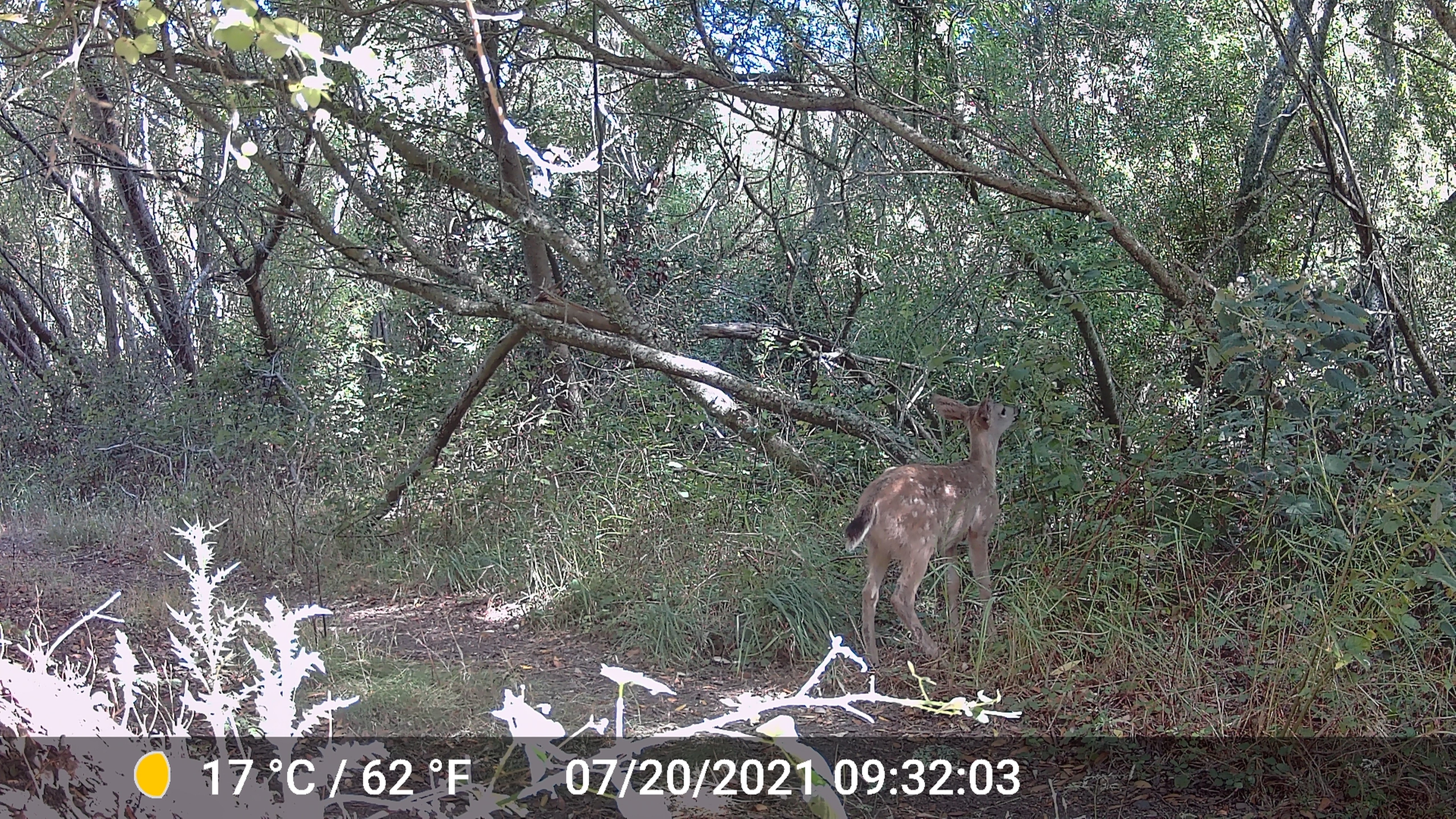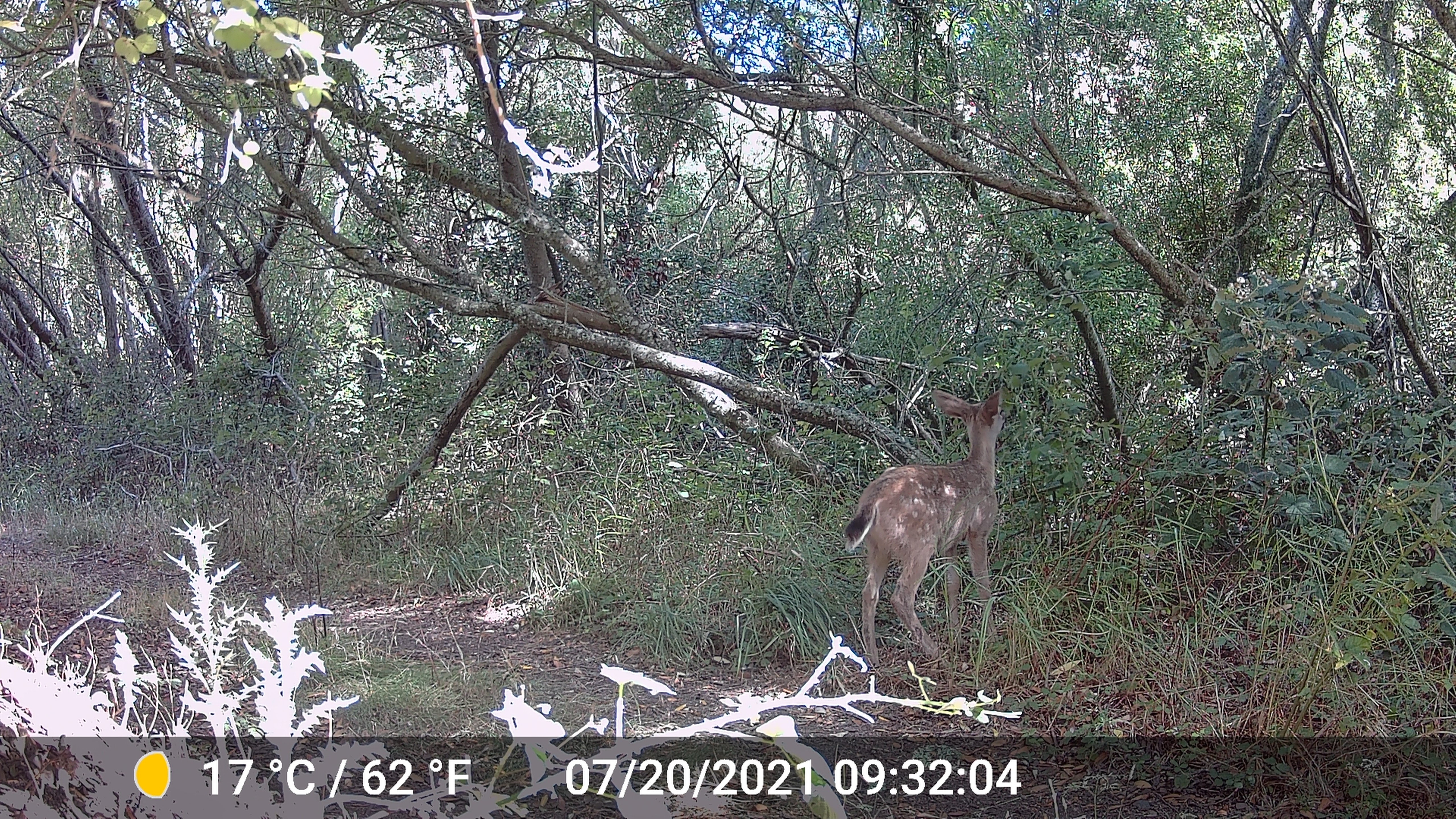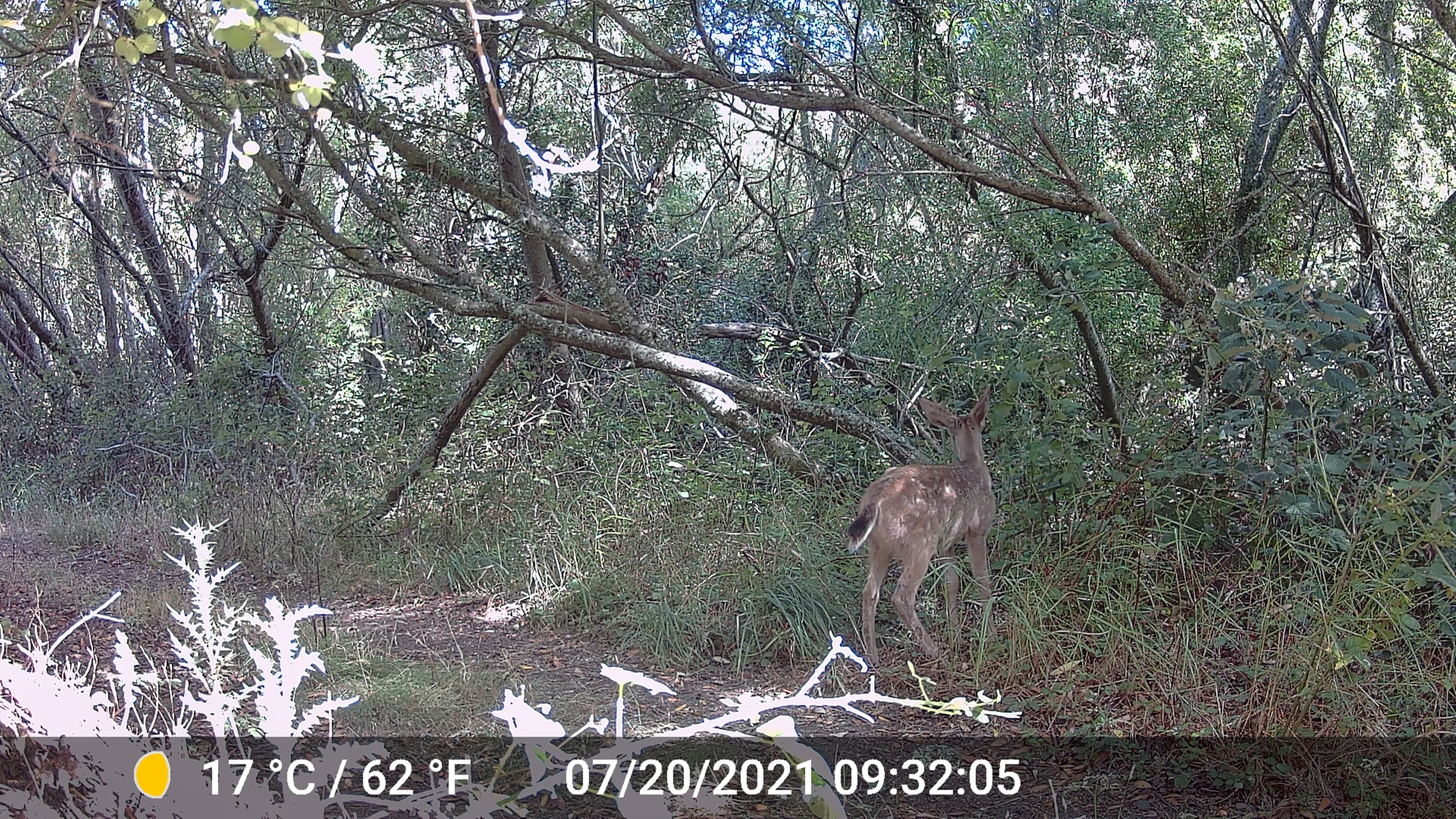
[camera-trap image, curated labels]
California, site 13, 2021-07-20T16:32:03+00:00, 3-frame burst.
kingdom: Animalia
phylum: Chordata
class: Mammalia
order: Artiodactyla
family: Cervidae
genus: Odocoileus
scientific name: Odocoileus hemionus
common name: mule deer